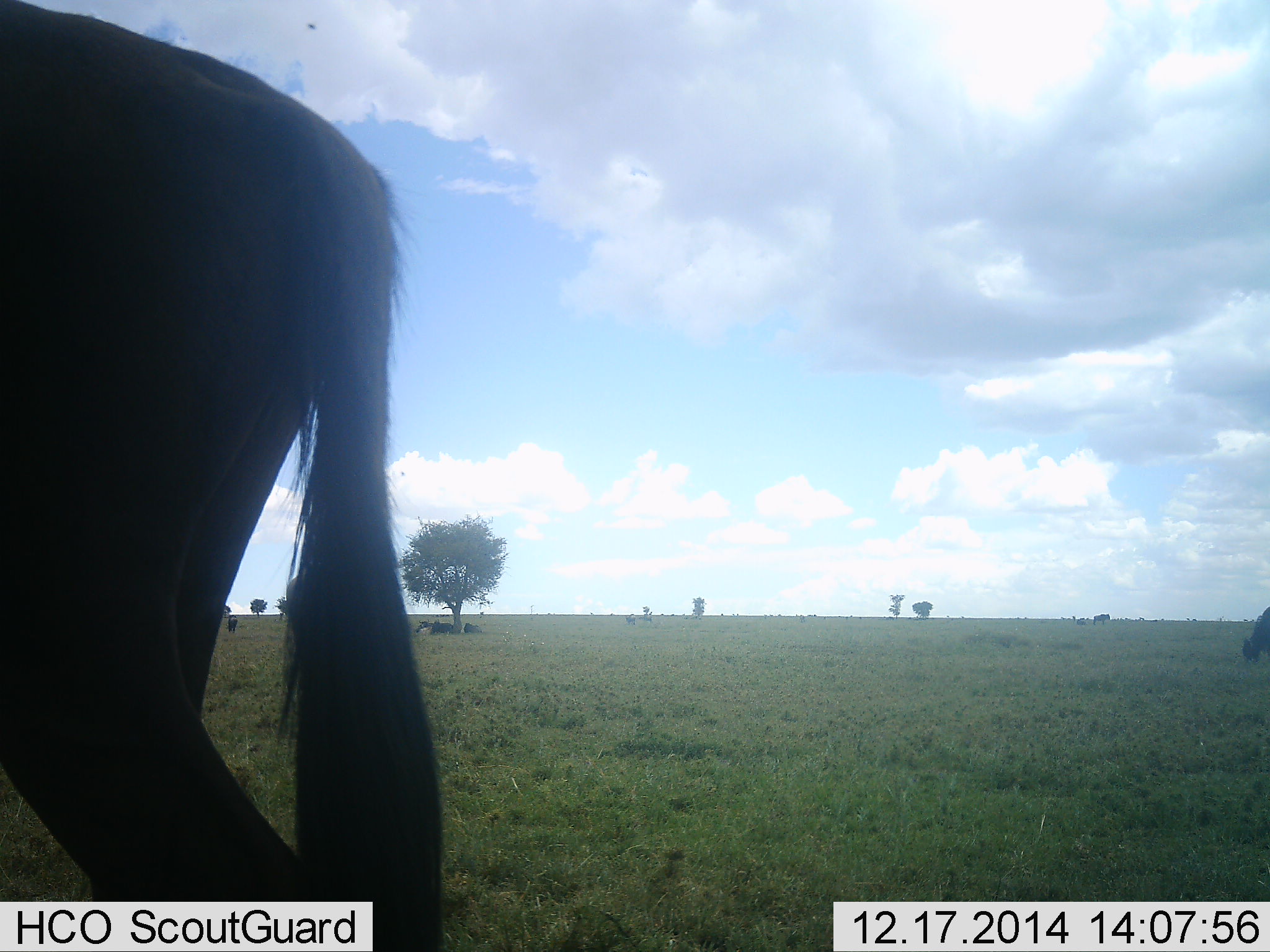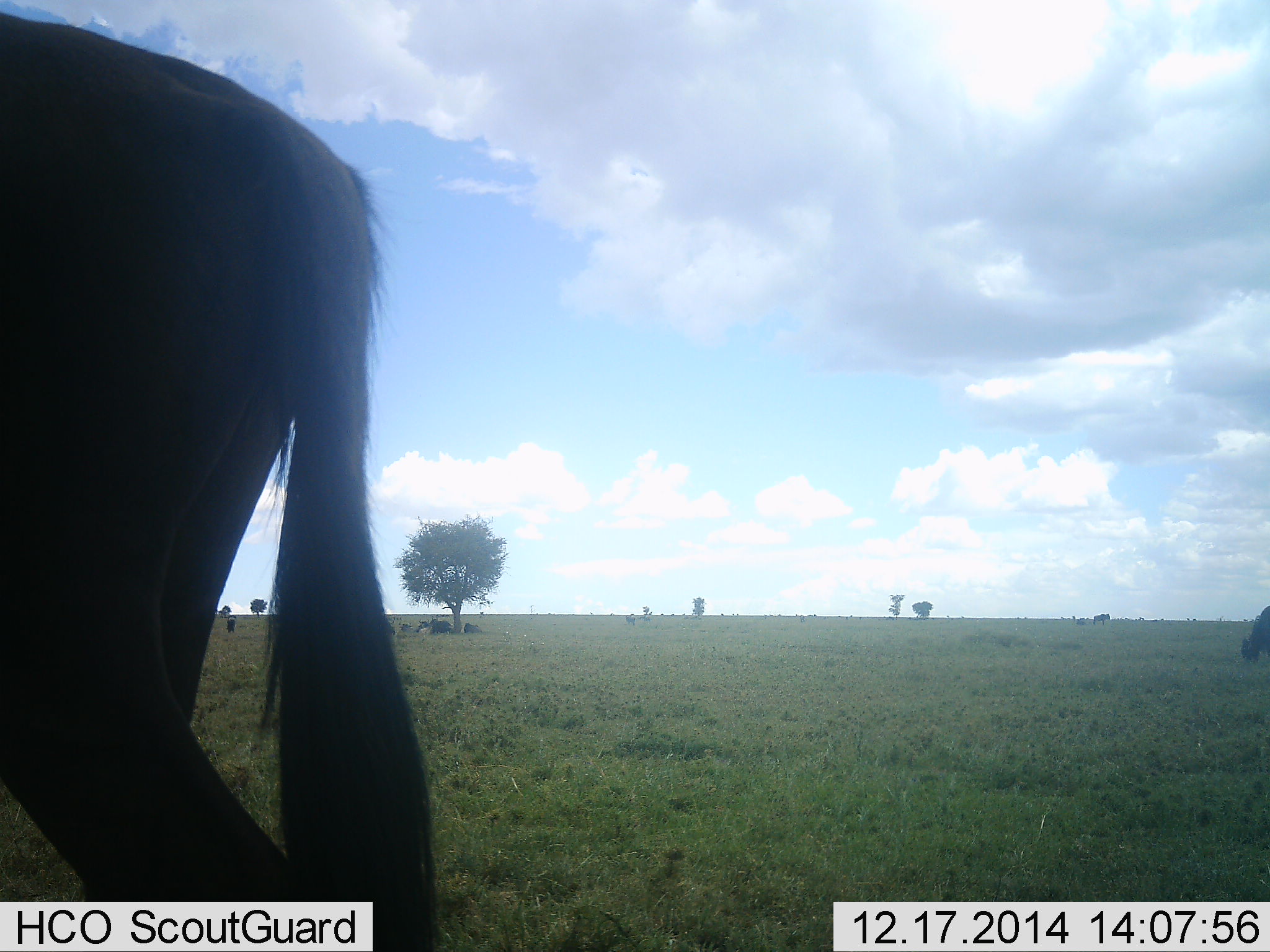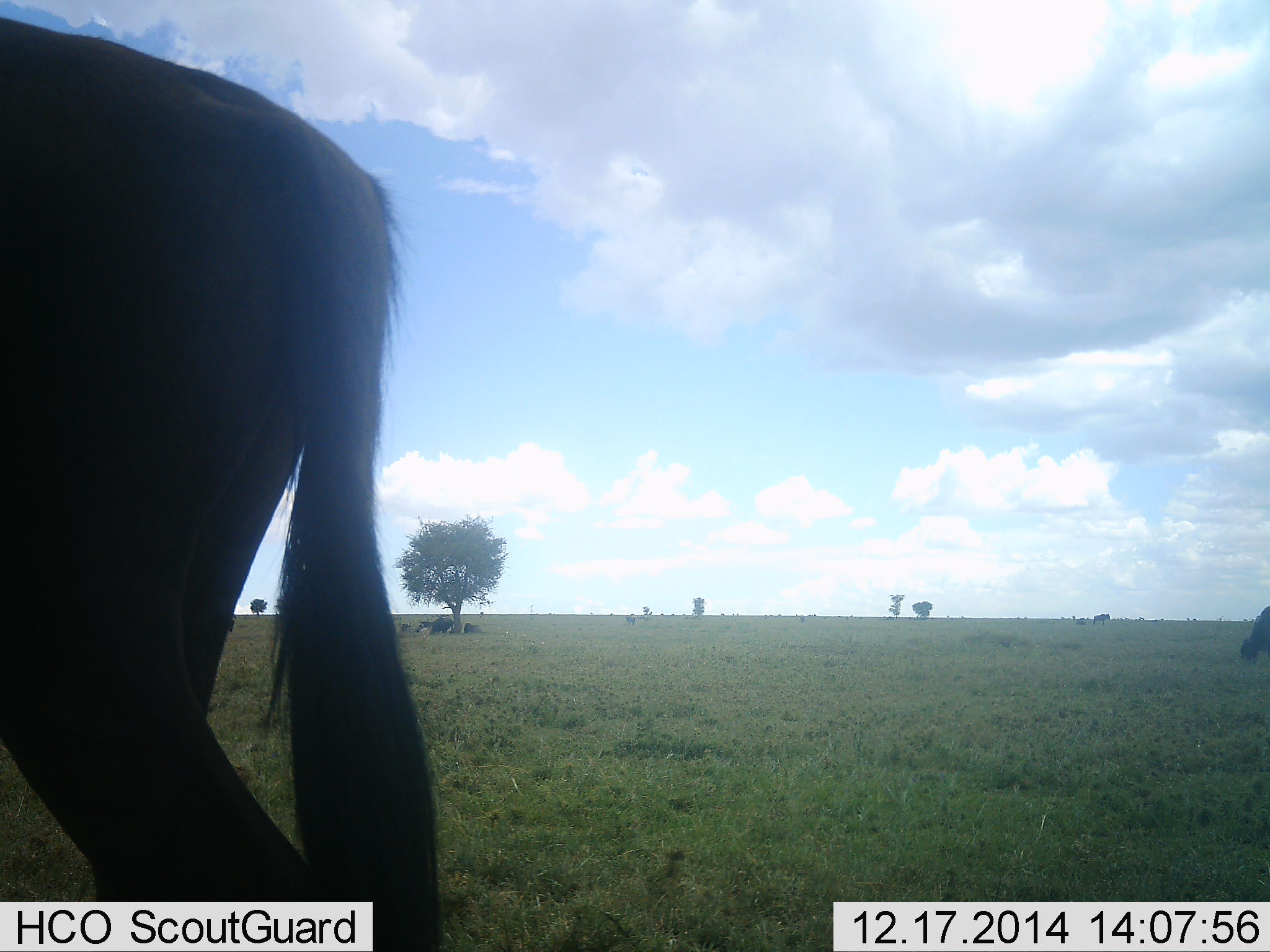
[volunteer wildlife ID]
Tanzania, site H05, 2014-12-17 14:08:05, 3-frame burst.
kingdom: Animalia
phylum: Chordata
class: Mammalia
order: Artiodactyla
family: Bovidae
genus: Connochaetes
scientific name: Connochaetes taurinus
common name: blue wildebeest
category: wildebeest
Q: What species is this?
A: Wildebeest (blue wildebeest) (Connochaetes taurinus).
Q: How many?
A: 5.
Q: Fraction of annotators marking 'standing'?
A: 100%.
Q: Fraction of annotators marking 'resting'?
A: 45%.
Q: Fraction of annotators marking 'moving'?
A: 27%.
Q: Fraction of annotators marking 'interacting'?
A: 0%.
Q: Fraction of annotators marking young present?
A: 0%.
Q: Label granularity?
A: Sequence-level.